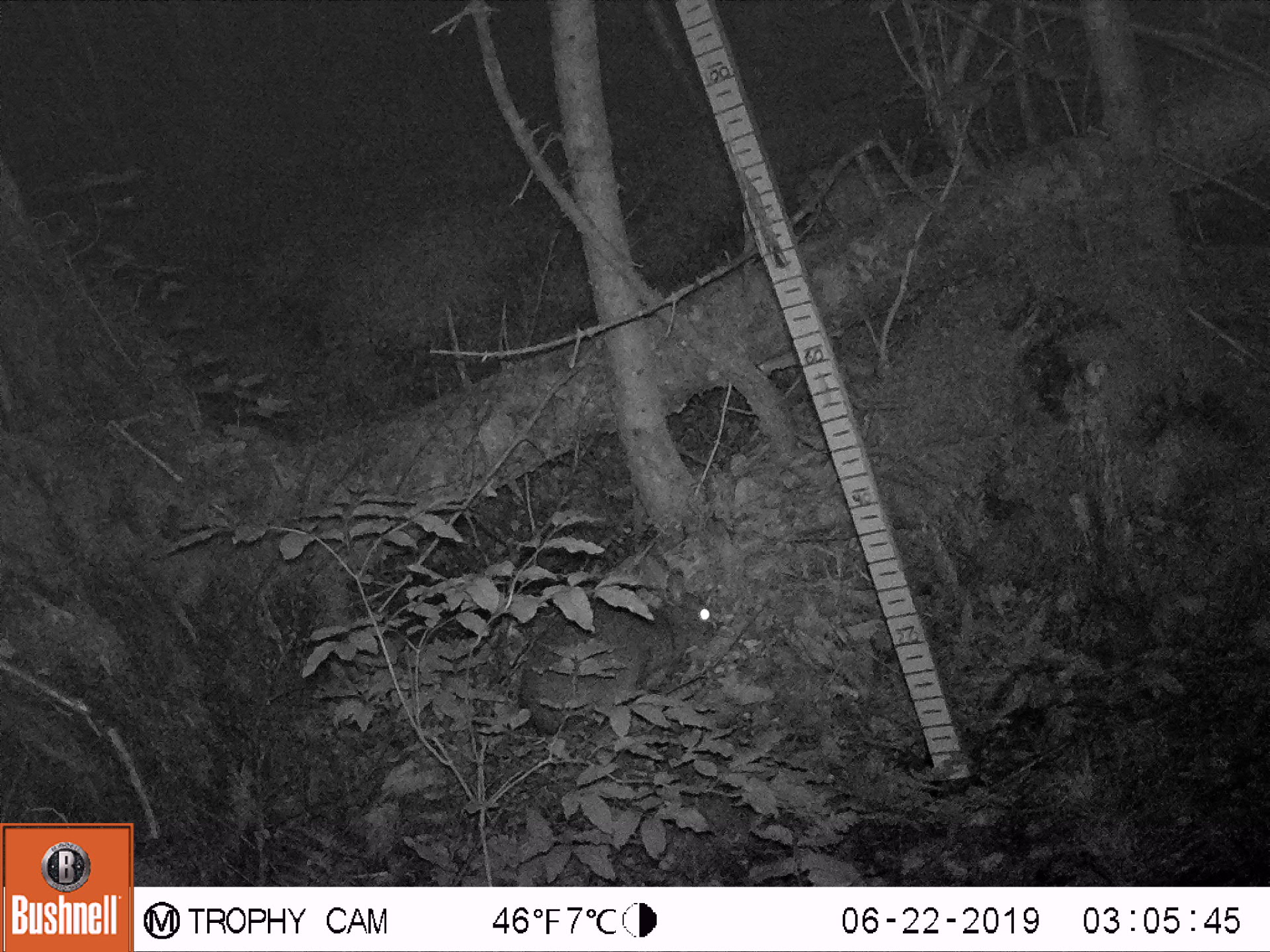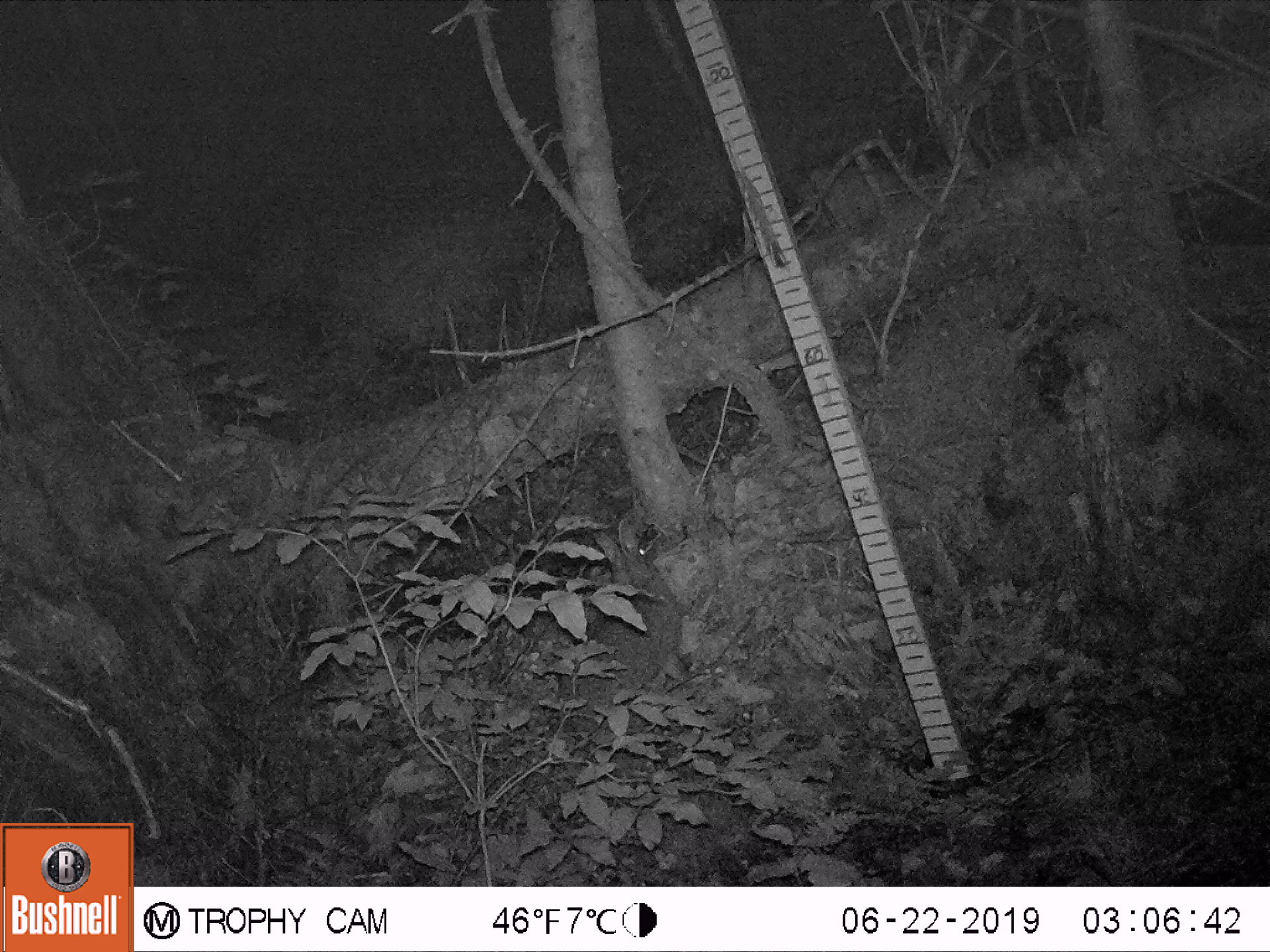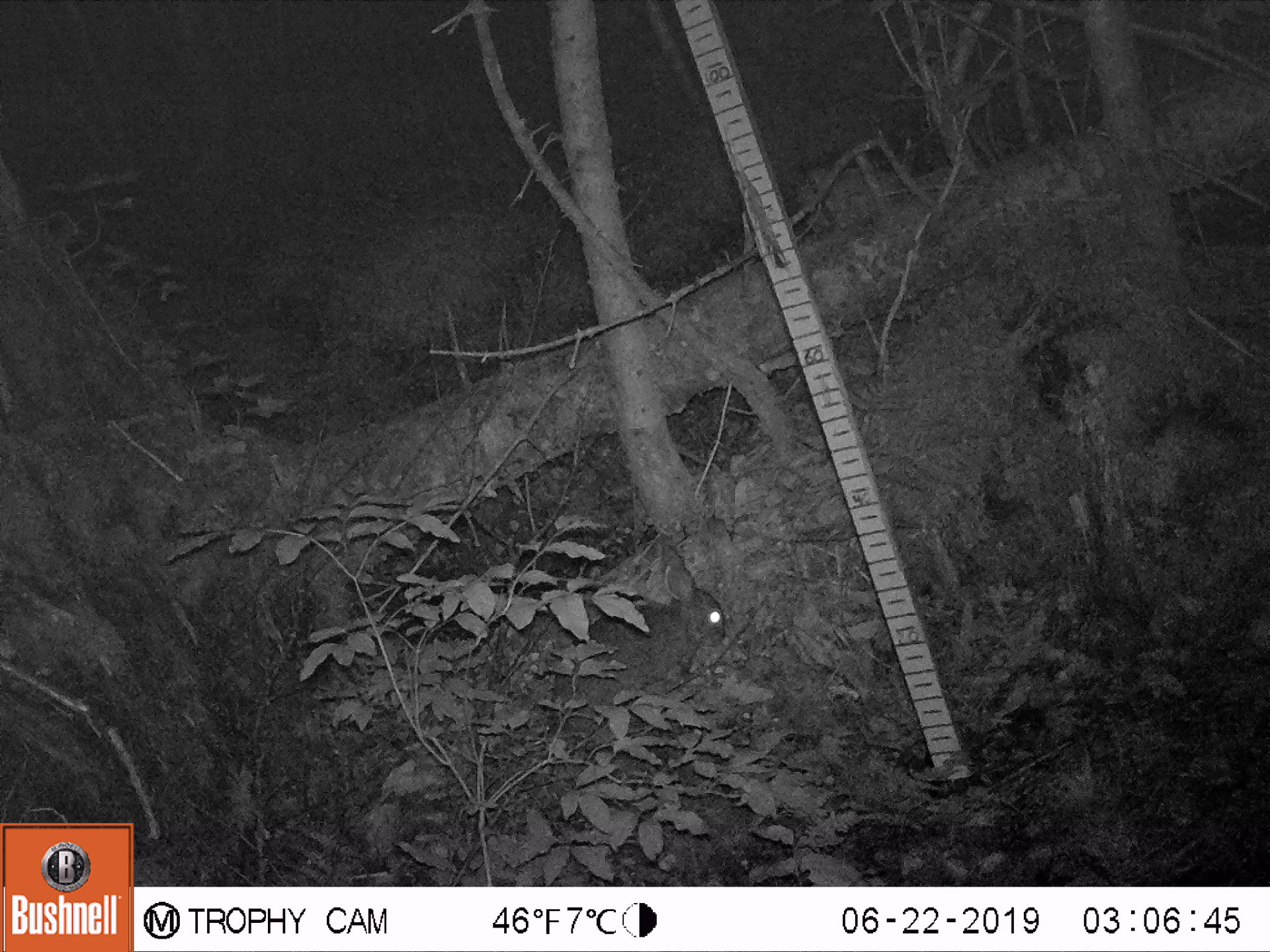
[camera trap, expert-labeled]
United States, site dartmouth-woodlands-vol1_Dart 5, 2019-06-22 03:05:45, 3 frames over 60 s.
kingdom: Animalia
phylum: Chordata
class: Mammalia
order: Lagomorpha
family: Leporidae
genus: Lepus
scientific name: Lepus americanus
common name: snowshoe hare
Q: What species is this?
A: Snowshoe hare (Lepus americanus).